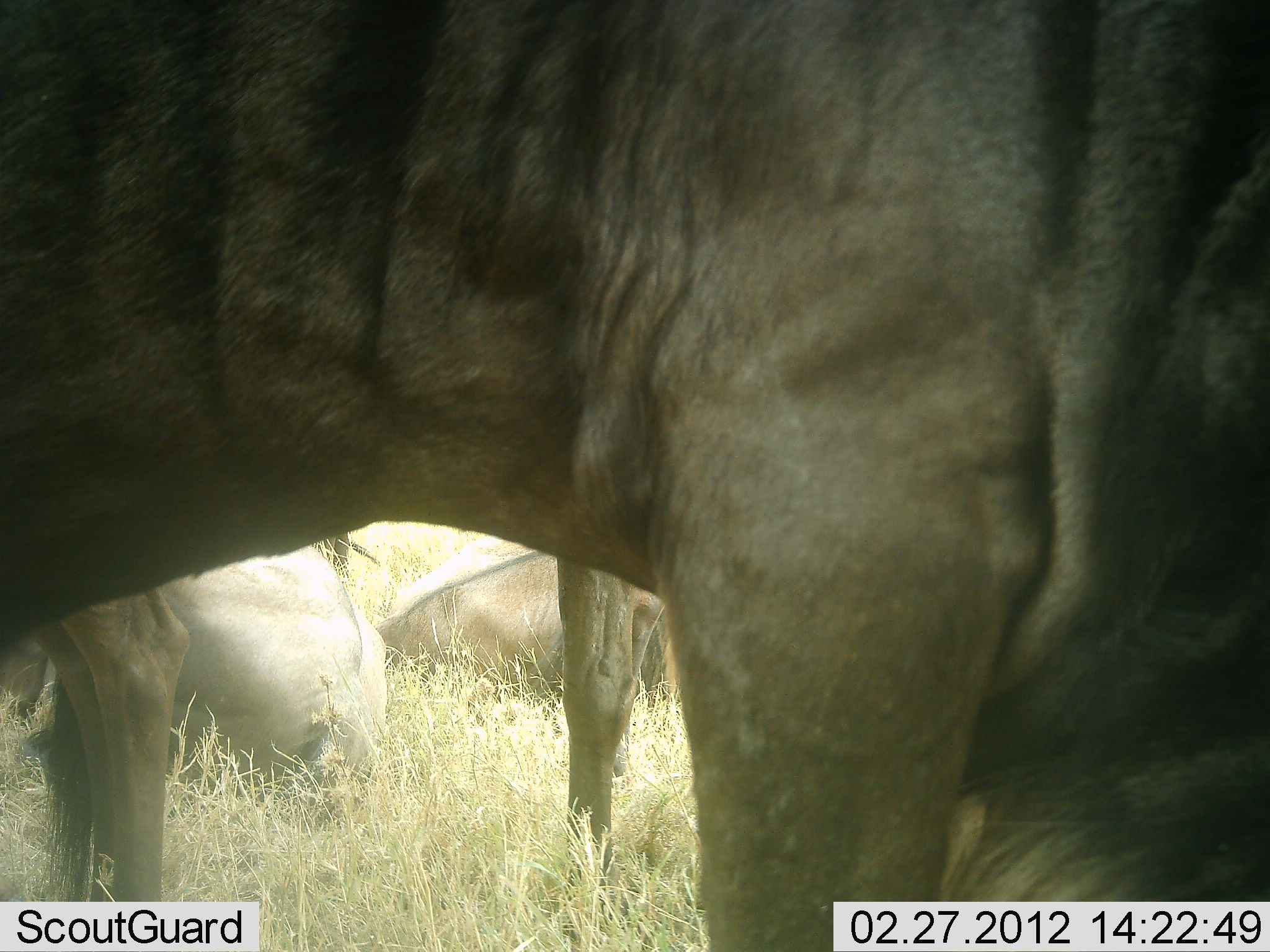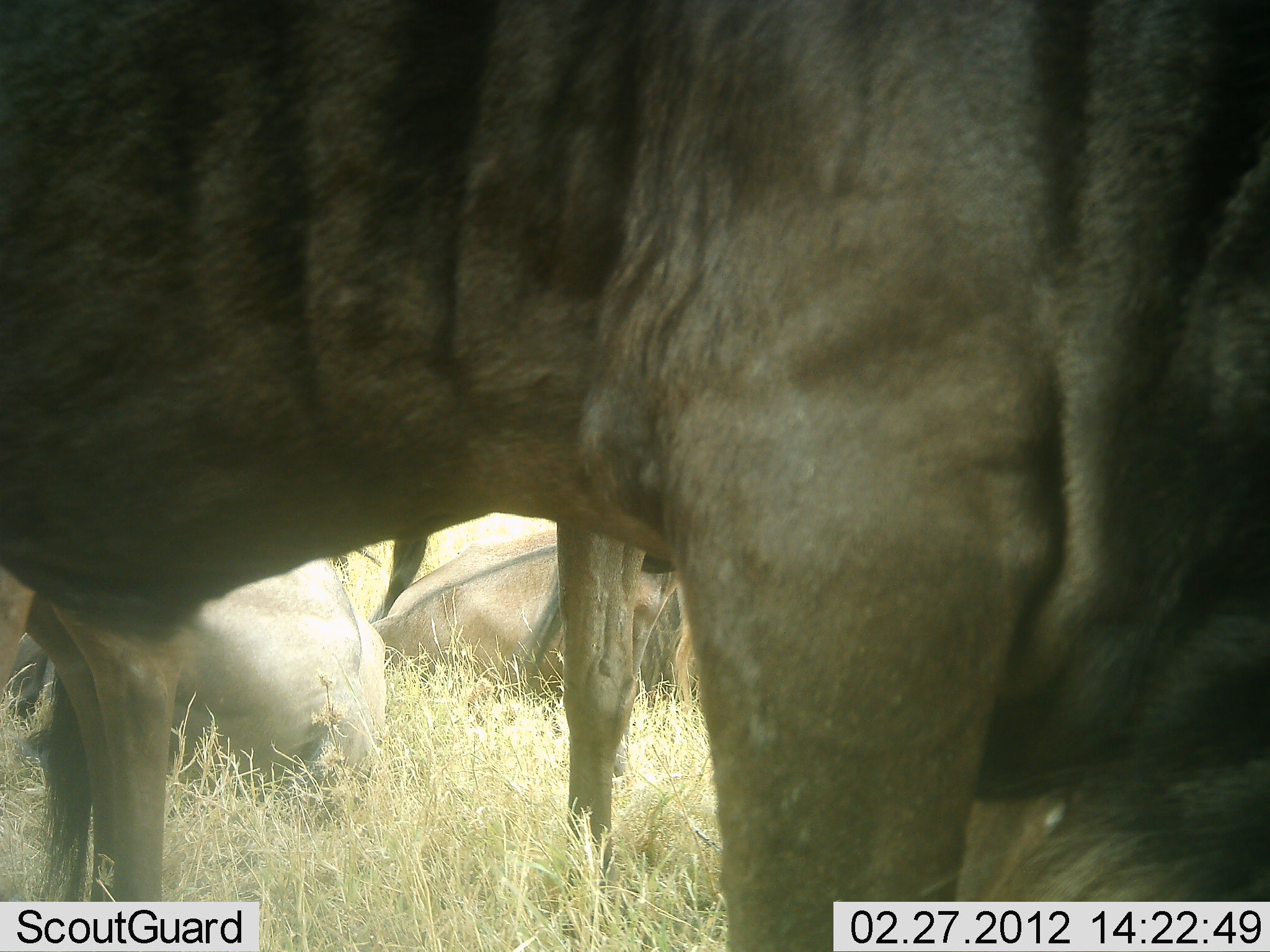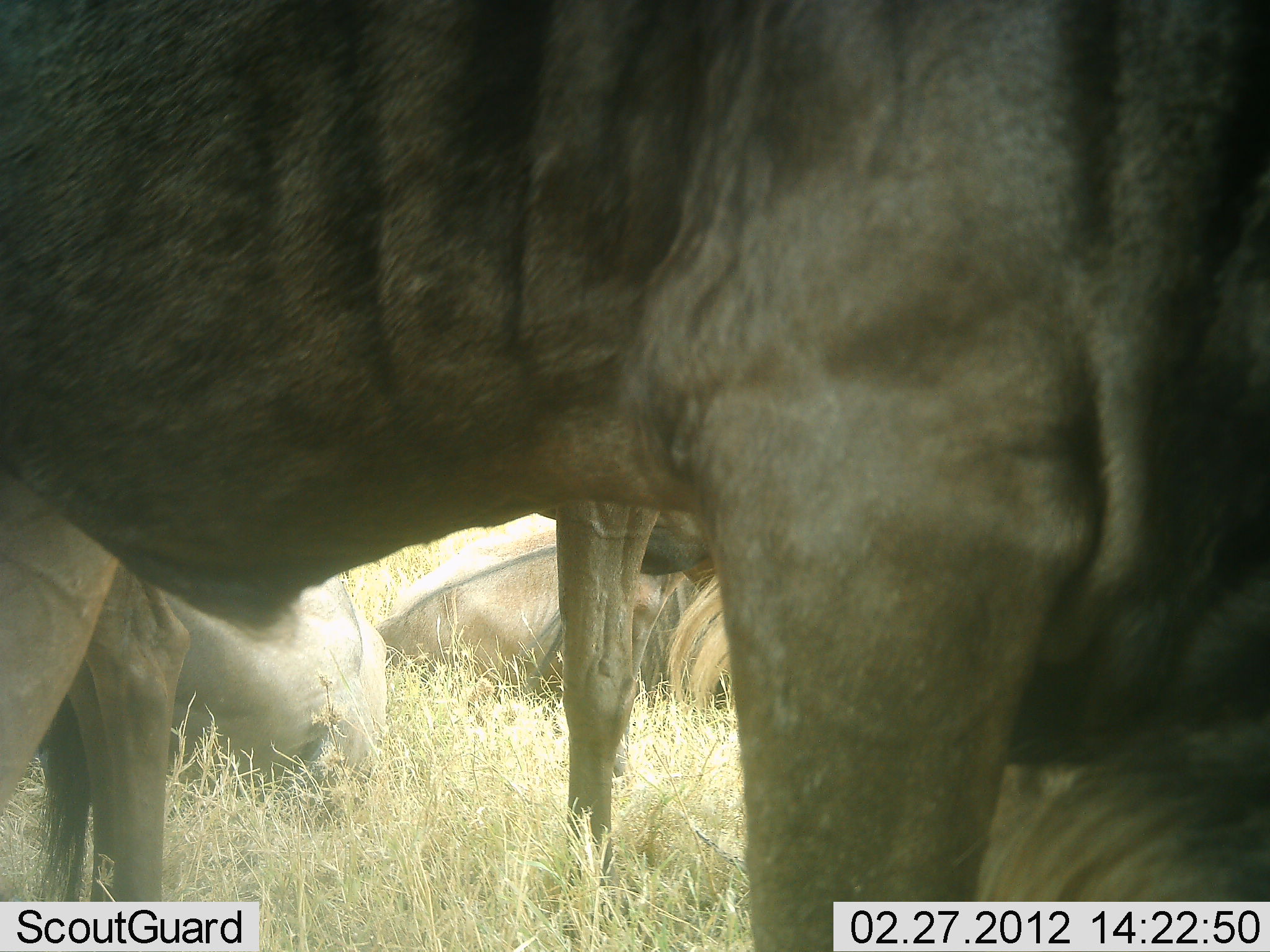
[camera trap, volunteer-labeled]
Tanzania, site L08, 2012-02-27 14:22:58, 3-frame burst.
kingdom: Animalia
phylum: Chordata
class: Mammalia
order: Artiodactyla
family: Bovidae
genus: Connochaetes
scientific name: Connochaetes taurinus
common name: blue wildebeest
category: wildebeest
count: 4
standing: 86%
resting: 86%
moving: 0%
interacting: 0%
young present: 0%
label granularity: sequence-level